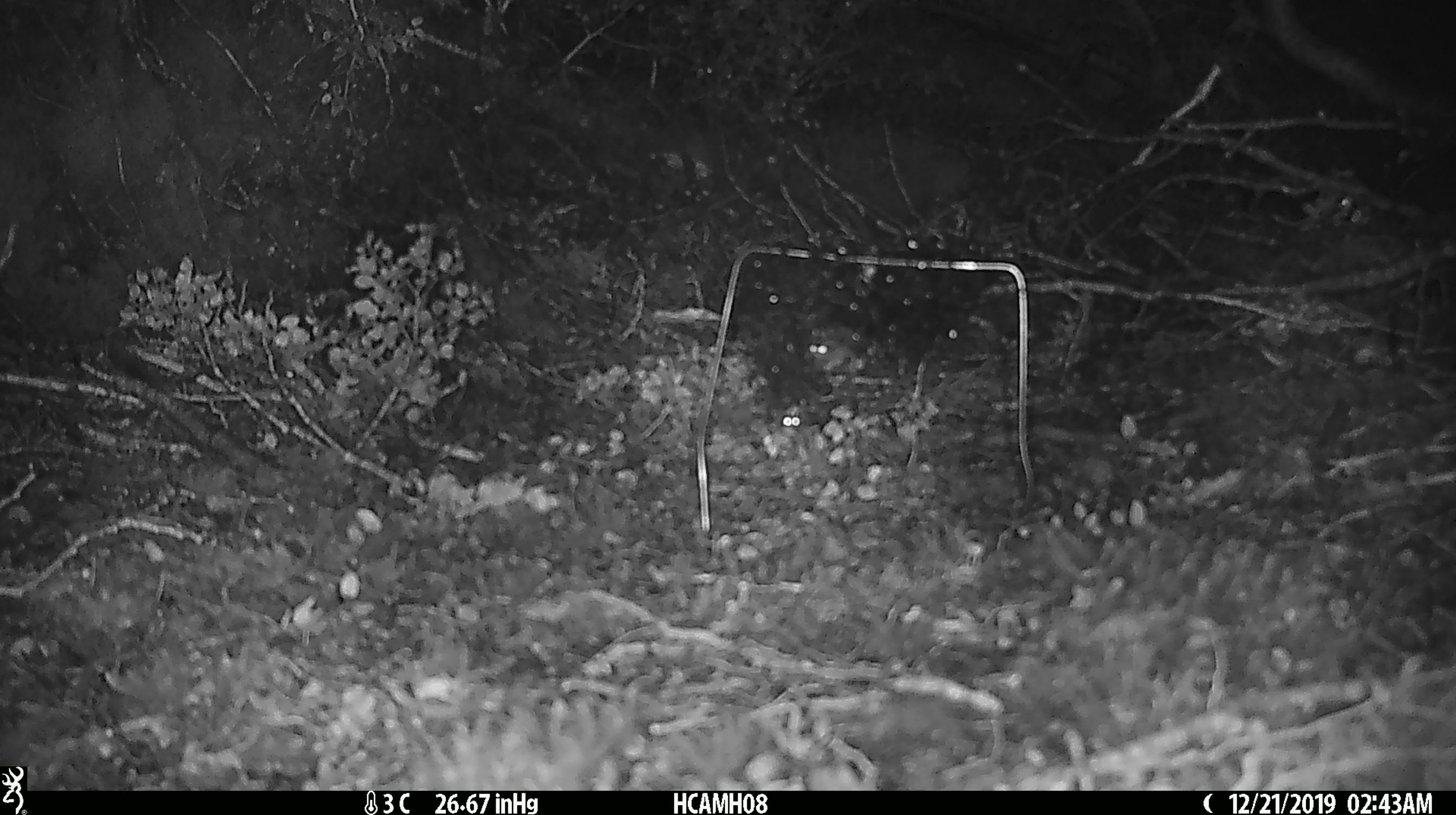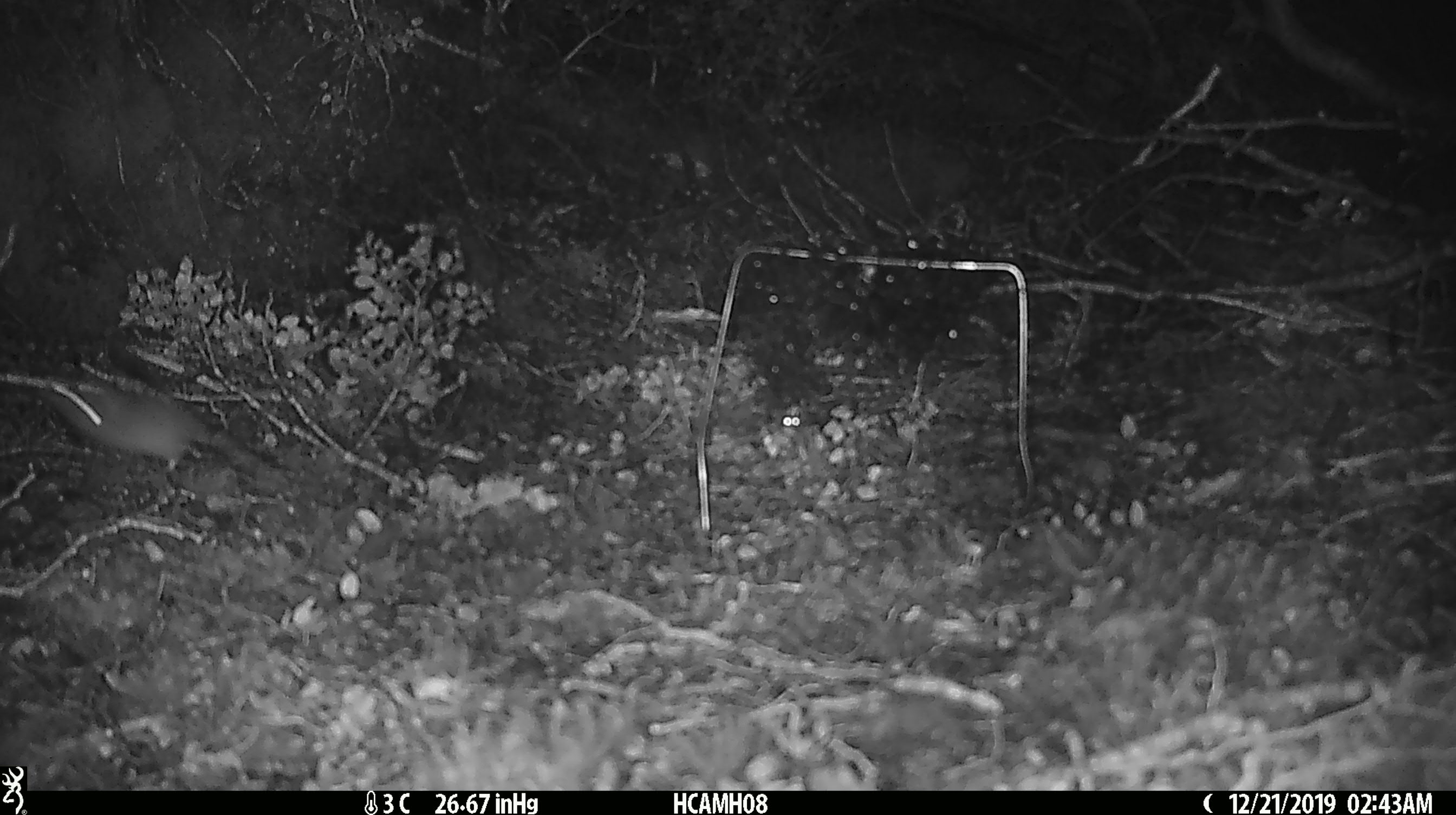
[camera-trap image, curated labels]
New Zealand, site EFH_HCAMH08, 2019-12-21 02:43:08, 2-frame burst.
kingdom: Animalia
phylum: Chordata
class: Mammalia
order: Rodentia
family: Muridae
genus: Mus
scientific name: Mus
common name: mouse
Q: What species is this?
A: Mouse (Mus).